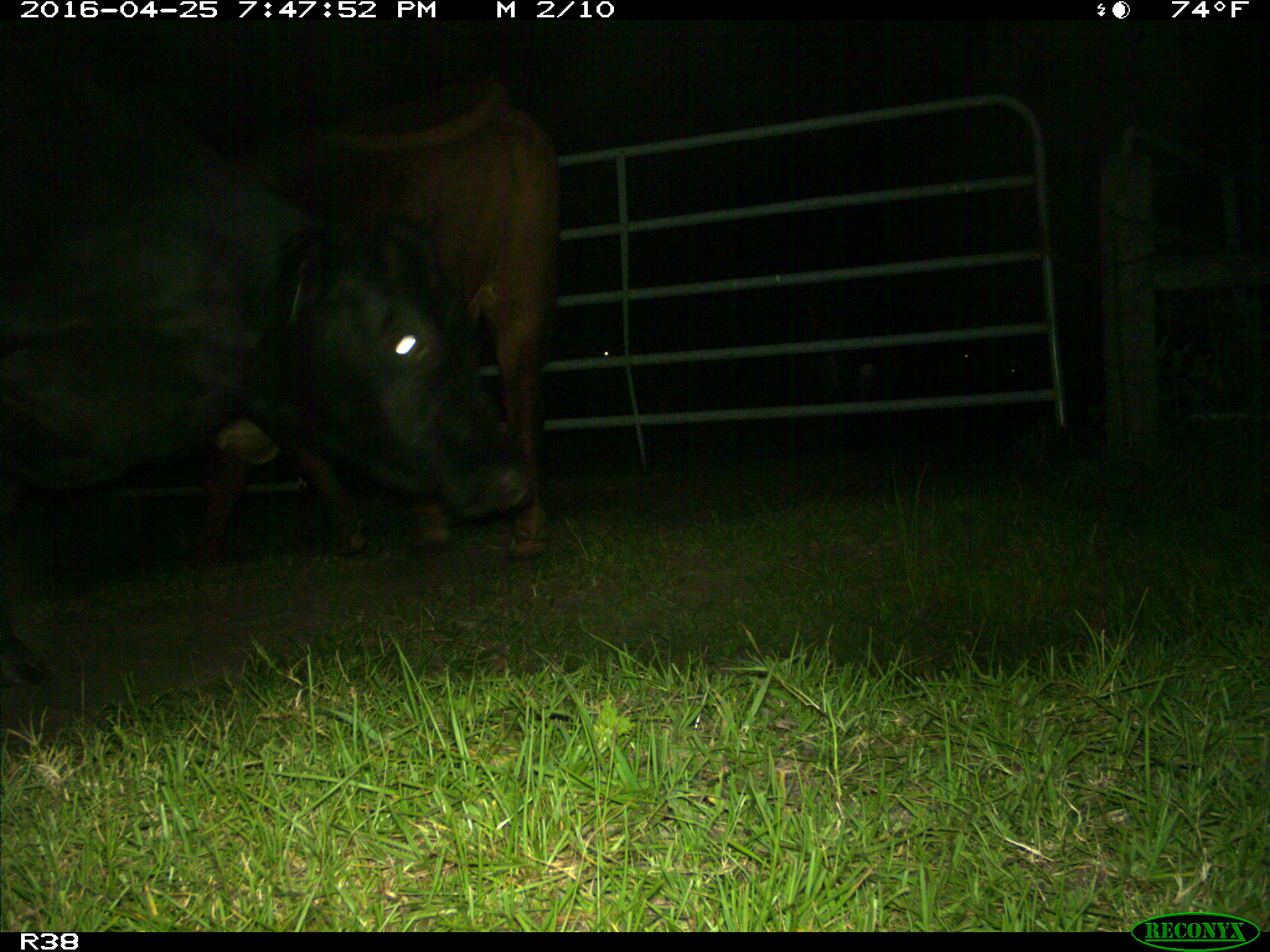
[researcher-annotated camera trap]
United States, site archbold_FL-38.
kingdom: Animalia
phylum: Chordata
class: Mammalia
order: Artiodactyla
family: Bovidae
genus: Bos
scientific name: Bos taurus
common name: domestic cow